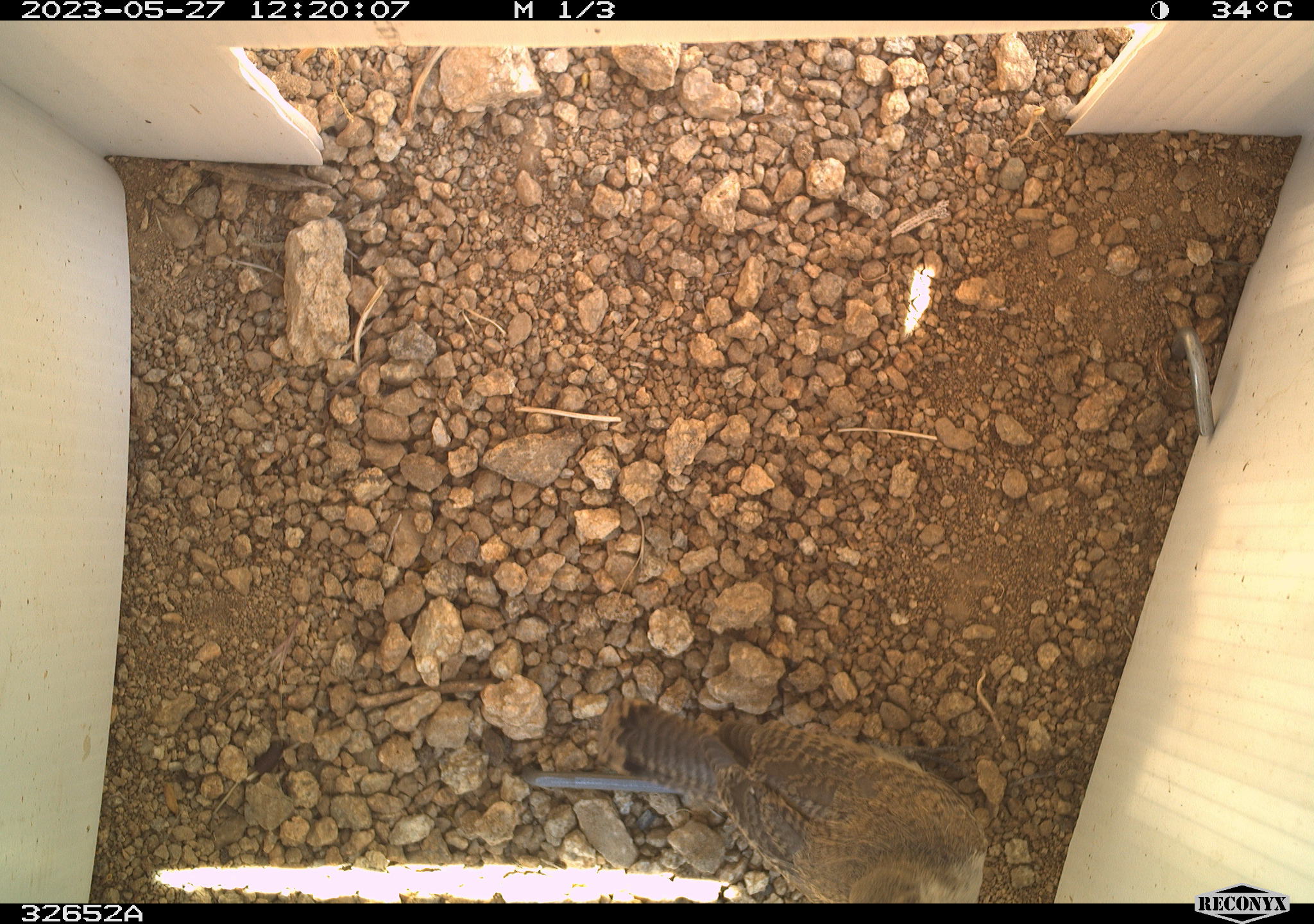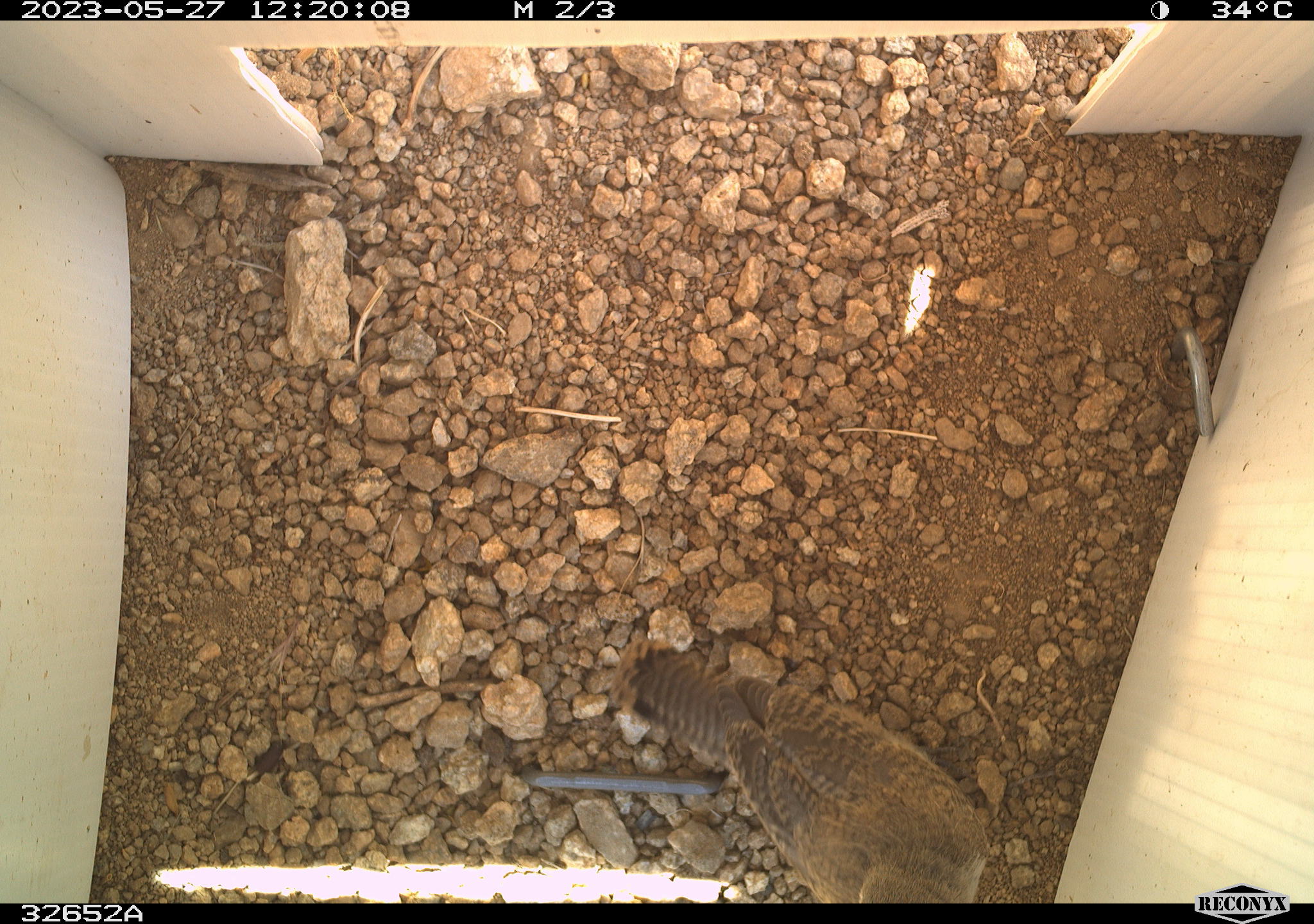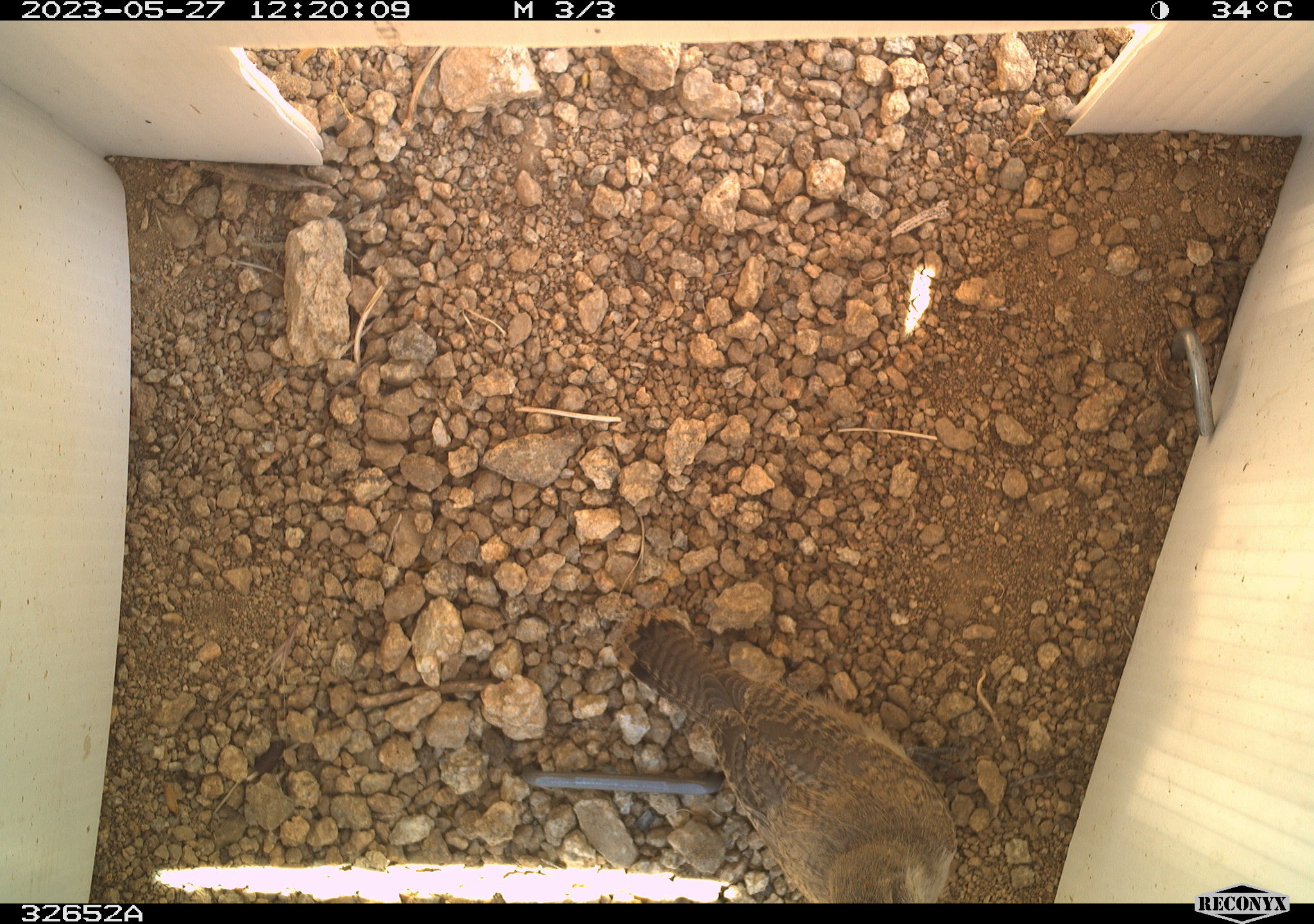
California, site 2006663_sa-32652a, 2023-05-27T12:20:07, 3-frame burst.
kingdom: Animalia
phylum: Chordata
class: Aves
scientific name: Aves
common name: bird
Bird (Aves).